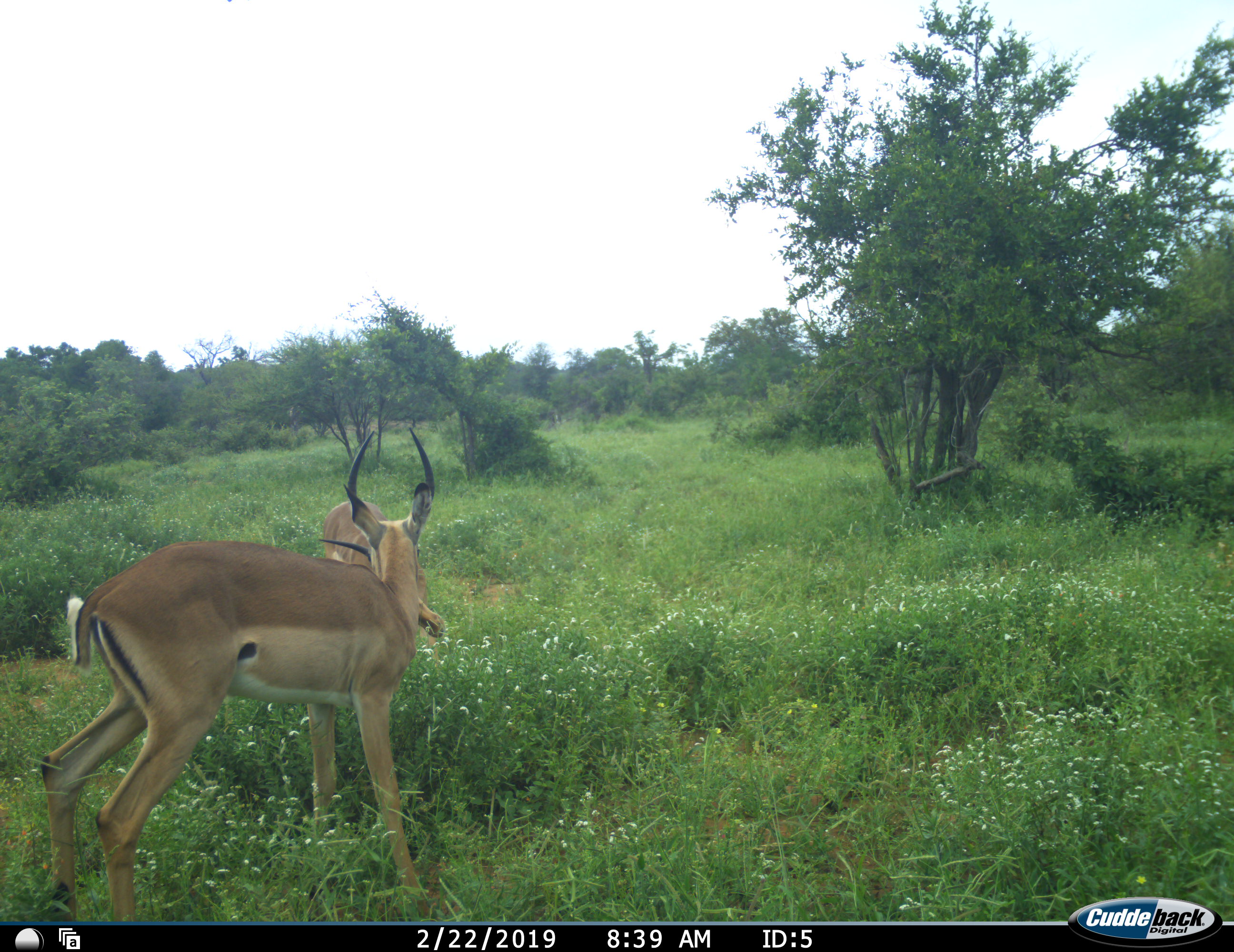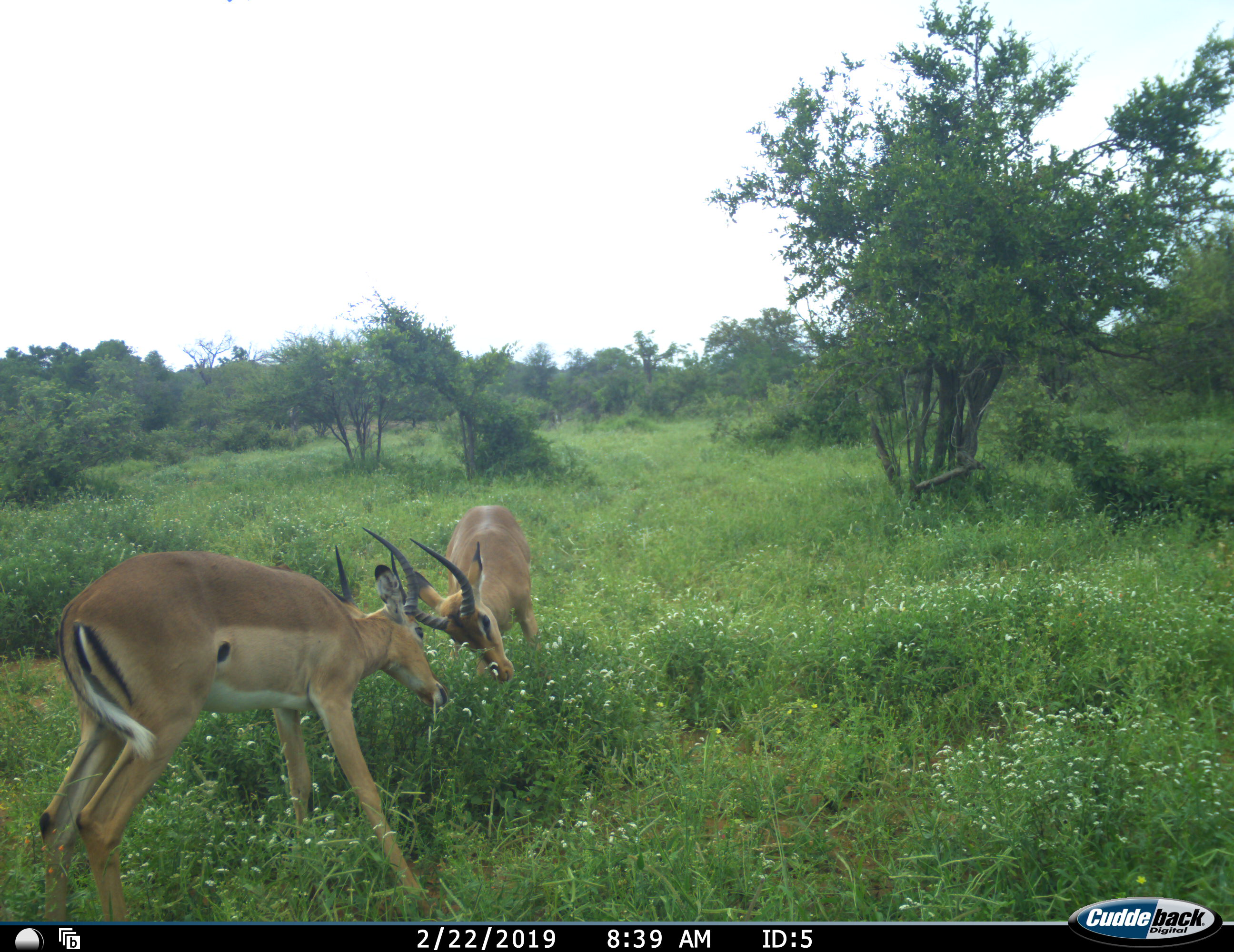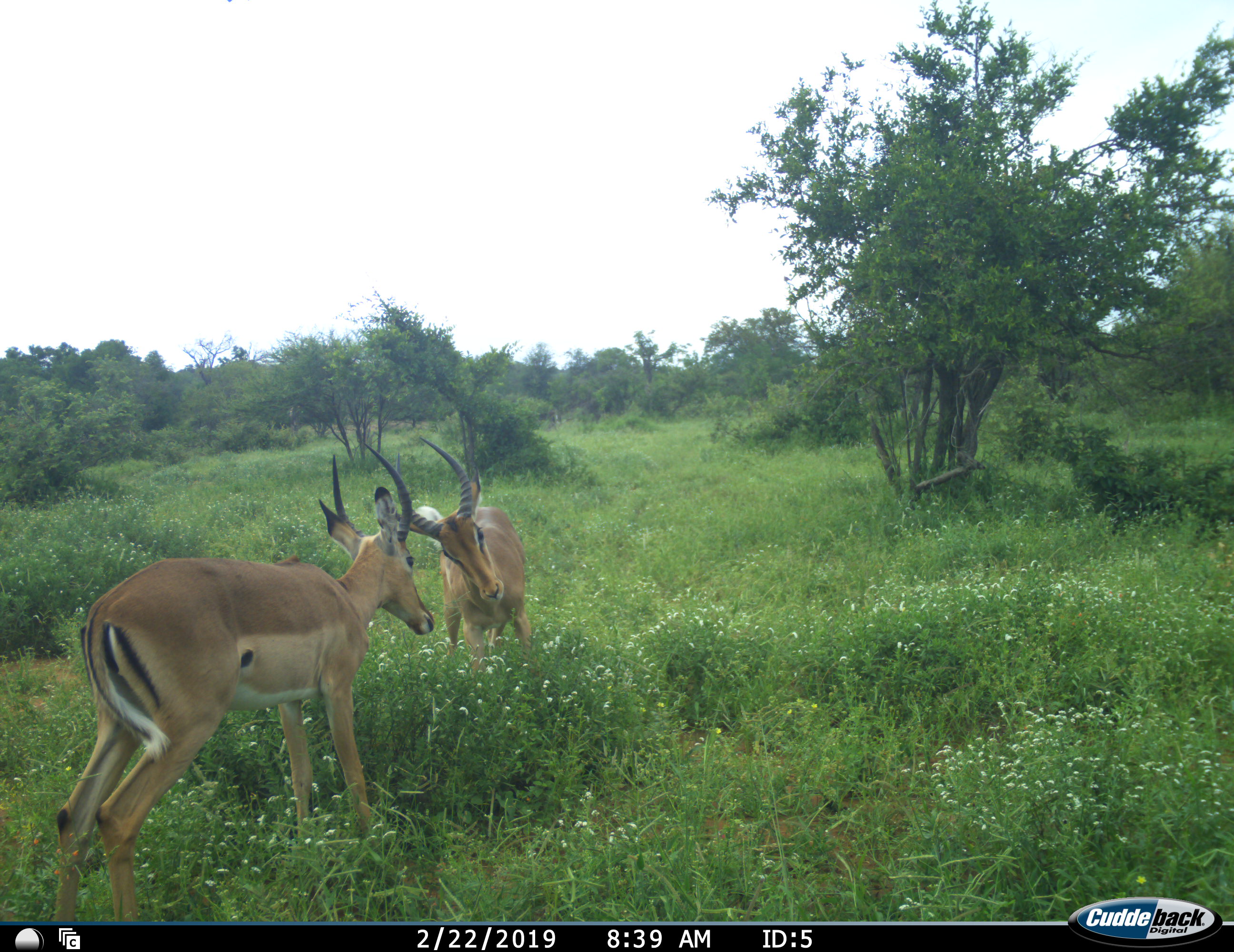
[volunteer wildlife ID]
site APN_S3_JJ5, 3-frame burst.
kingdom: Animalia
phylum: Chordata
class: Mammalia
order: Artiodactyla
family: Bovidae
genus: Aepyceros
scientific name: Aepyceros melampus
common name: impala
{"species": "impala (Aepyceros melampus)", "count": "2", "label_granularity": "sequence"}